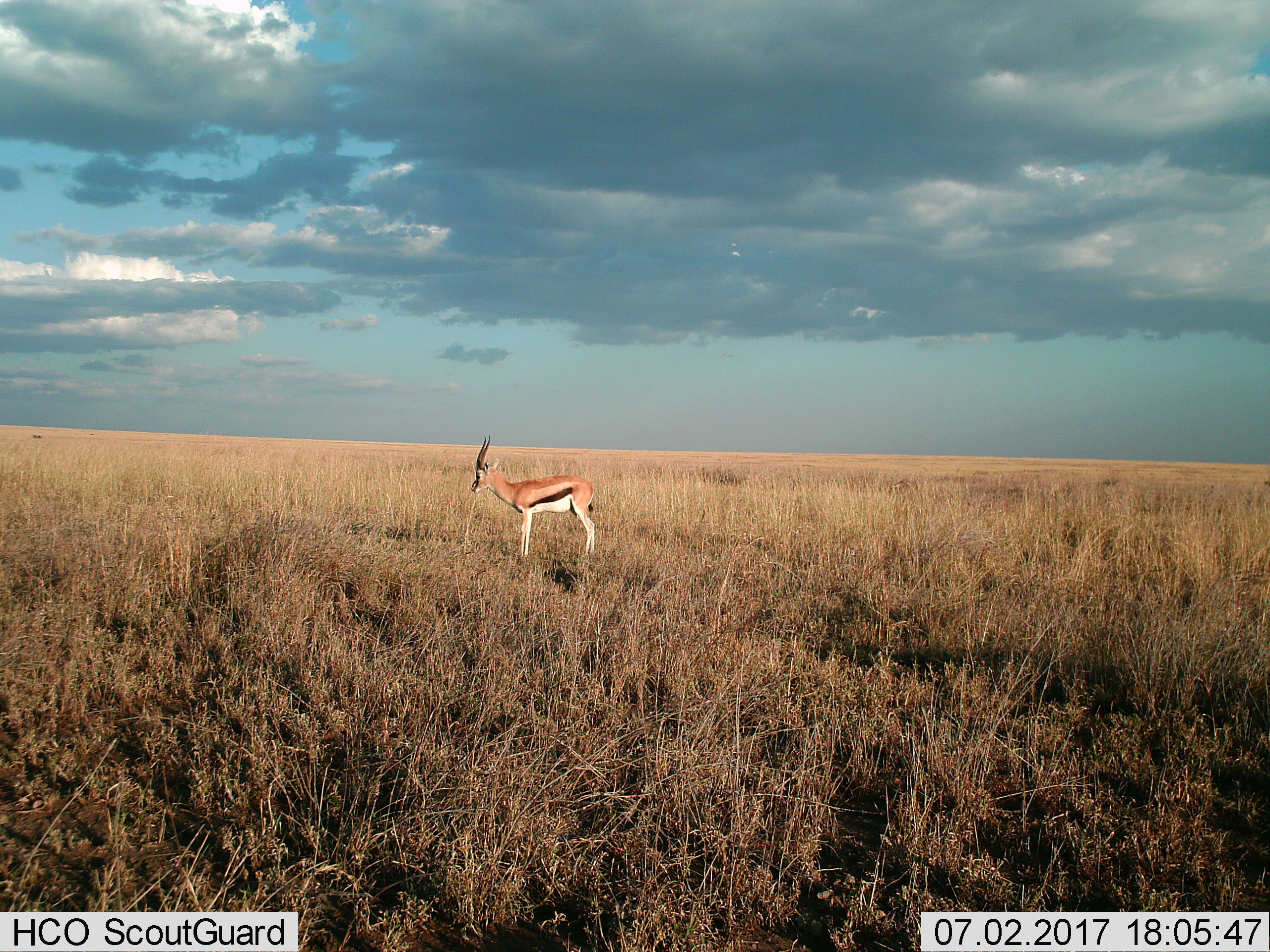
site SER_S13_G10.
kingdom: Animalia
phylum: Chordata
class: Mammalia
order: Artiodactyla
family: Bovidae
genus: Eudorcas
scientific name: Eudorcas thomsonii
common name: thomson's gazelle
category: gazellethomsons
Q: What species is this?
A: Gazellethomsons (thomson's gazelle) (Eudorcas thomsonii).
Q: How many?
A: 1.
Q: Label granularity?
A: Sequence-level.